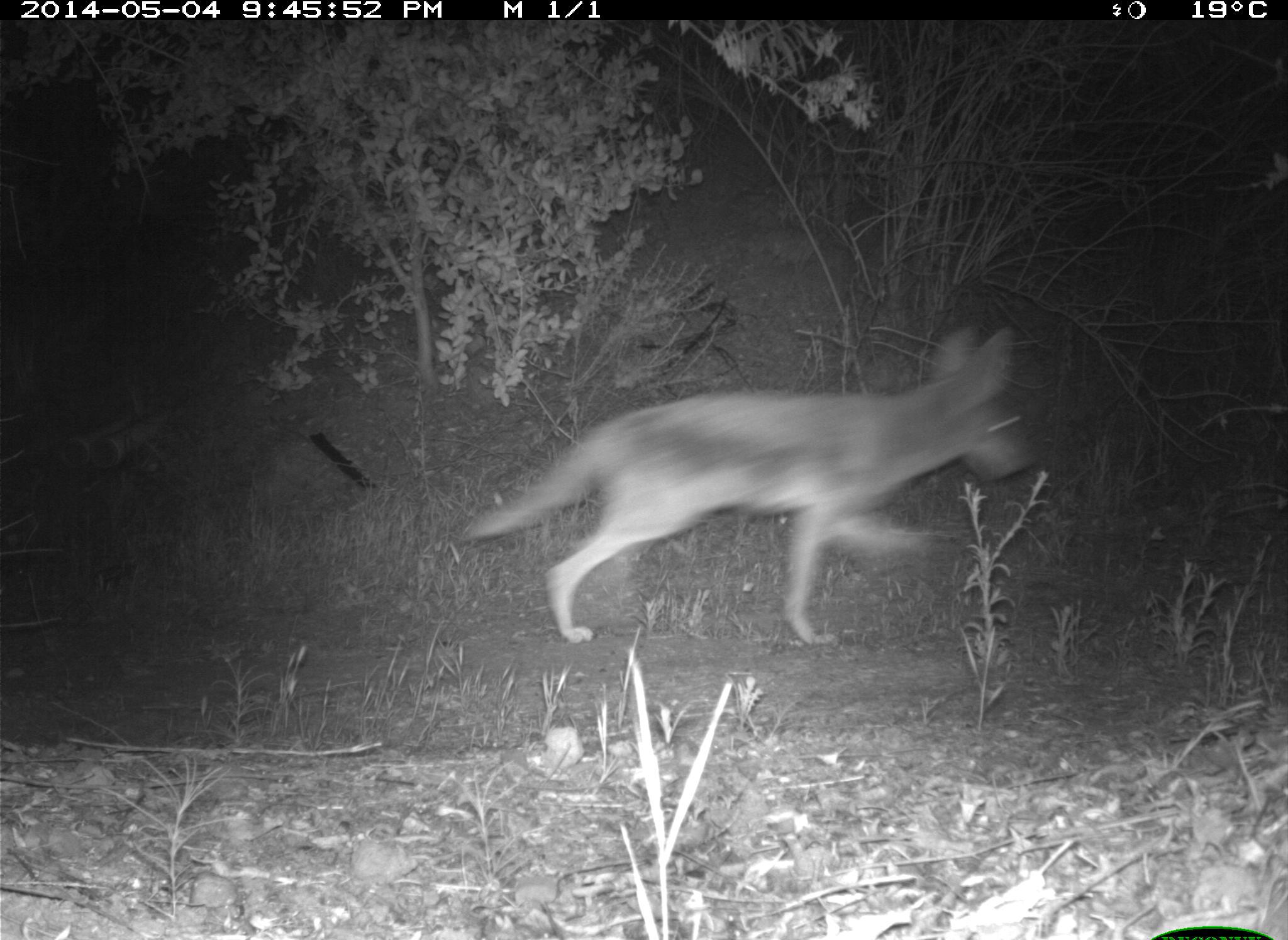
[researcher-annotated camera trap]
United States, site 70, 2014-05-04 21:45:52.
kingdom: Animalia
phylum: Chordata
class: Mammalia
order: Carnivora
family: Canidae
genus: Canis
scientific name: Canis latrans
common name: coyote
Coyote (Canis latrans).